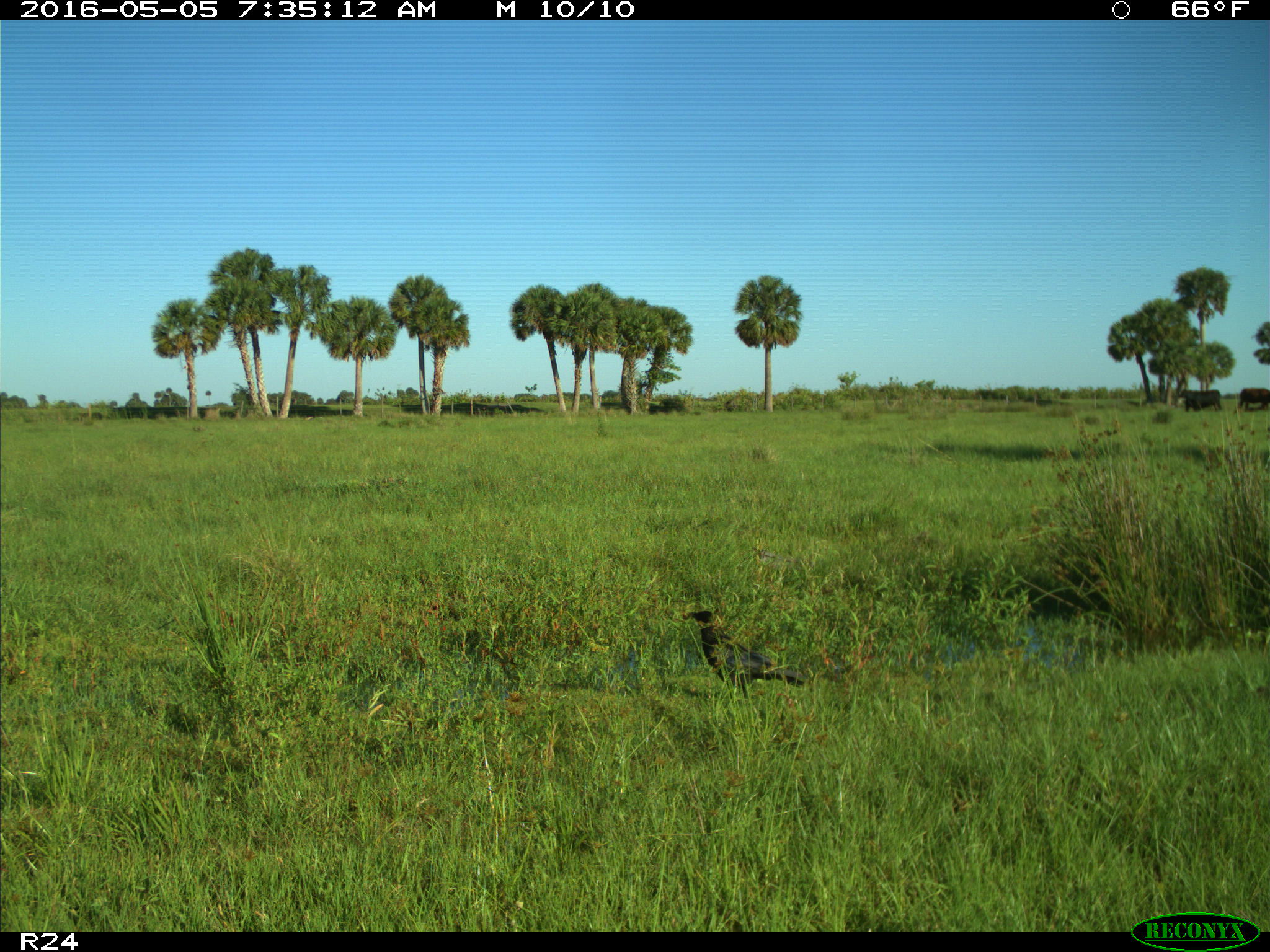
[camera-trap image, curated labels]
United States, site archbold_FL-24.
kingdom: Animalia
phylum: Chordata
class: Aves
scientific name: Aves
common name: birds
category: unidentified bird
Unidentified bird (birds) (Aves).